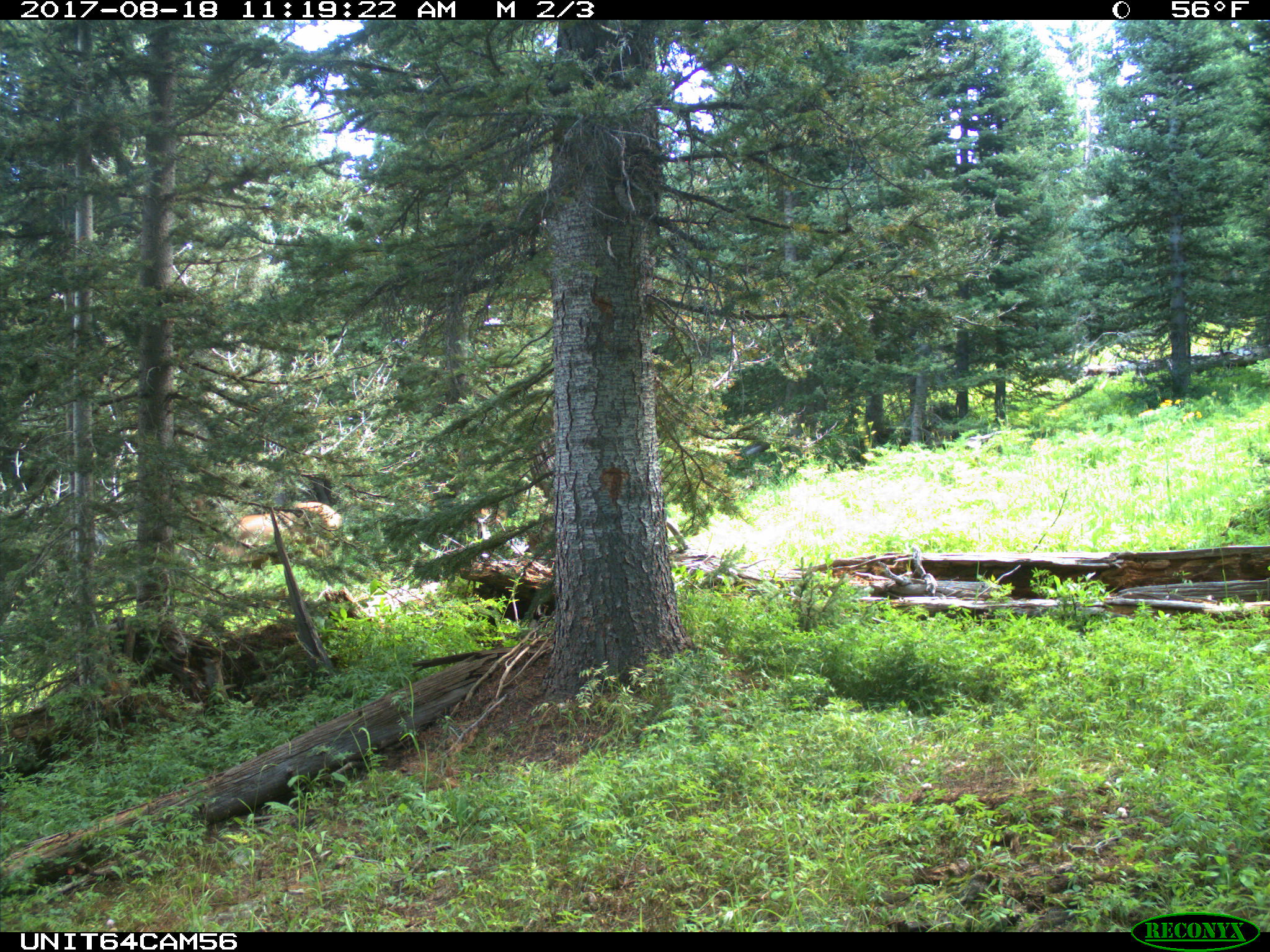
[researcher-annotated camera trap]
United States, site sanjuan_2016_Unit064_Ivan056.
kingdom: Animalia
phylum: Chordata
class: Mammalia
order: Artiodactyla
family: Cervidae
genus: Cervus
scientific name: Cervus elaphus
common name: red deer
Cervus elaphus (red deer).